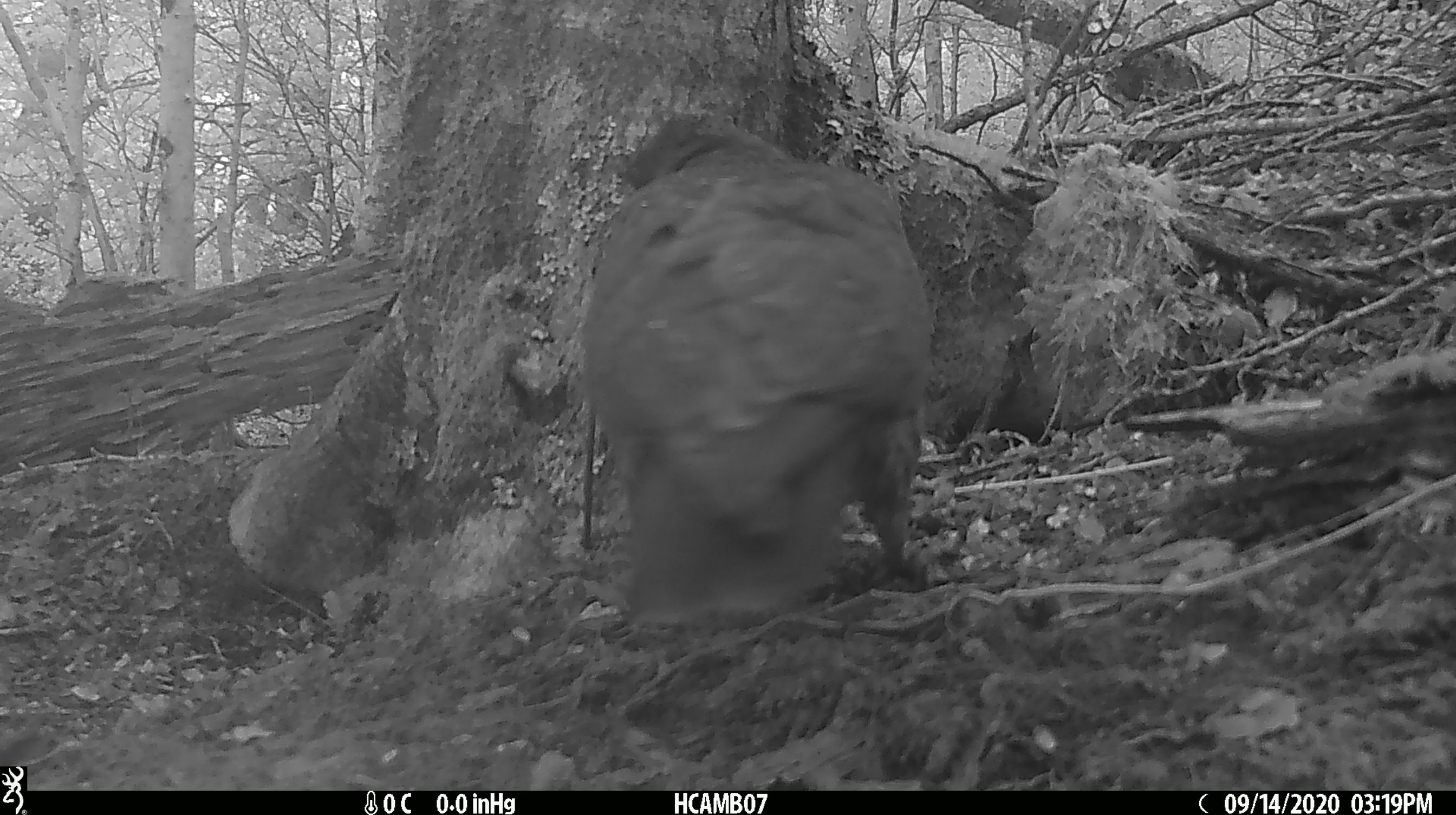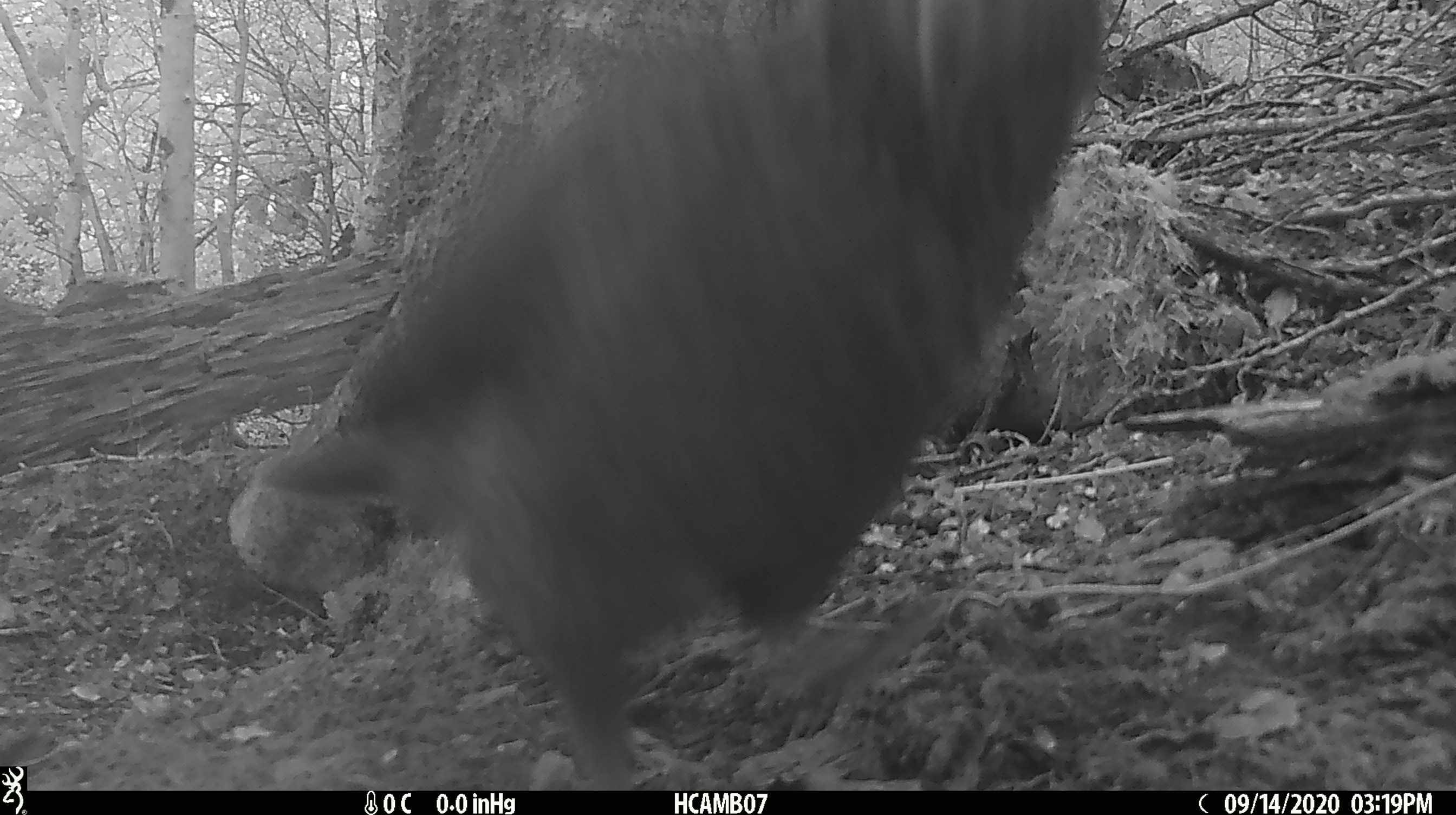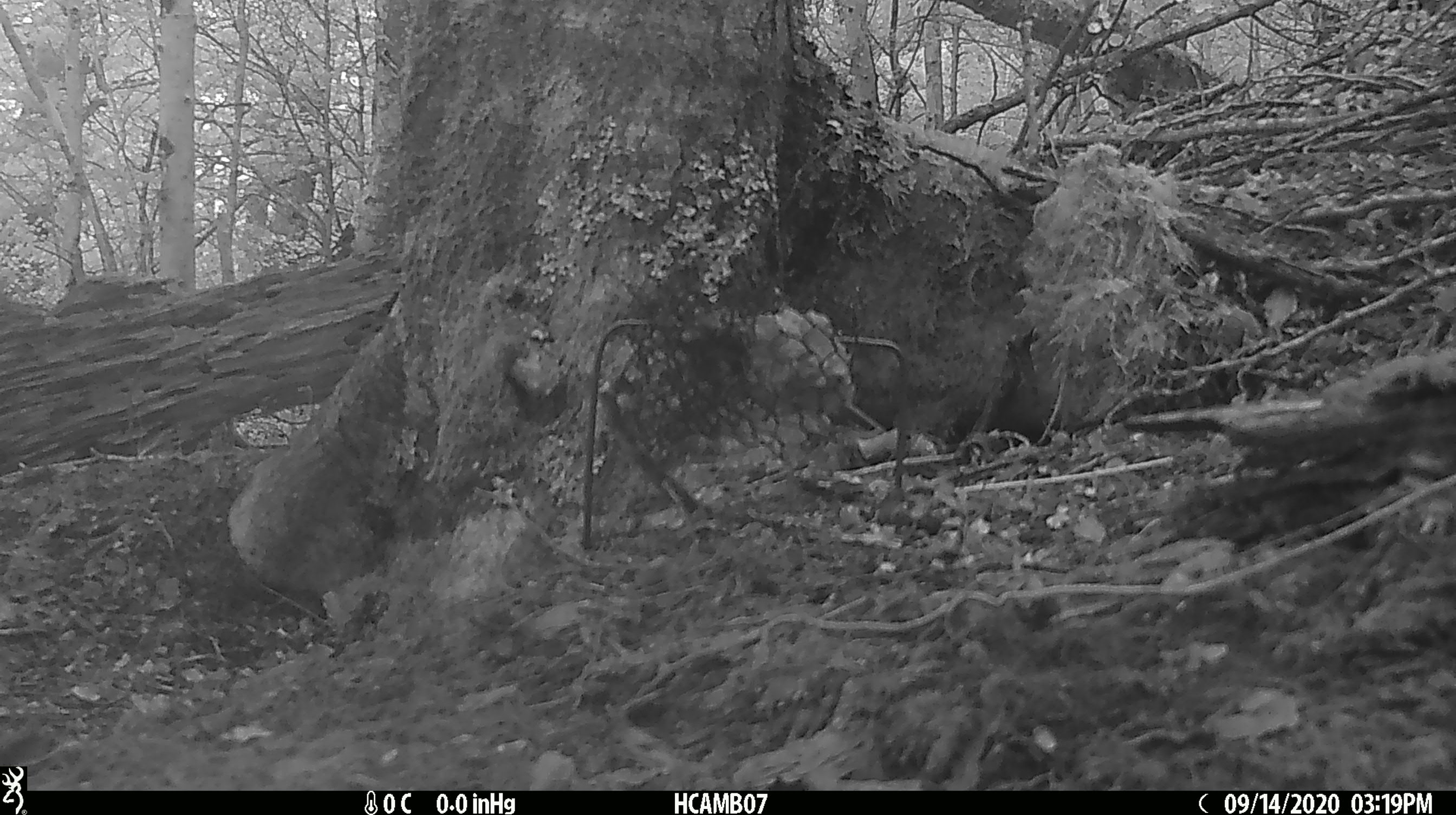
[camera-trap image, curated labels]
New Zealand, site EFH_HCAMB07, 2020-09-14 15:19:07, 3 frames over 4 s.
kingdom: Animalia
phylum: Chordata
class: Aves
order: Psittaciformes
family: Strigopidae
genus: Nestor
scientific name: Nestor notabilis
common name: kea